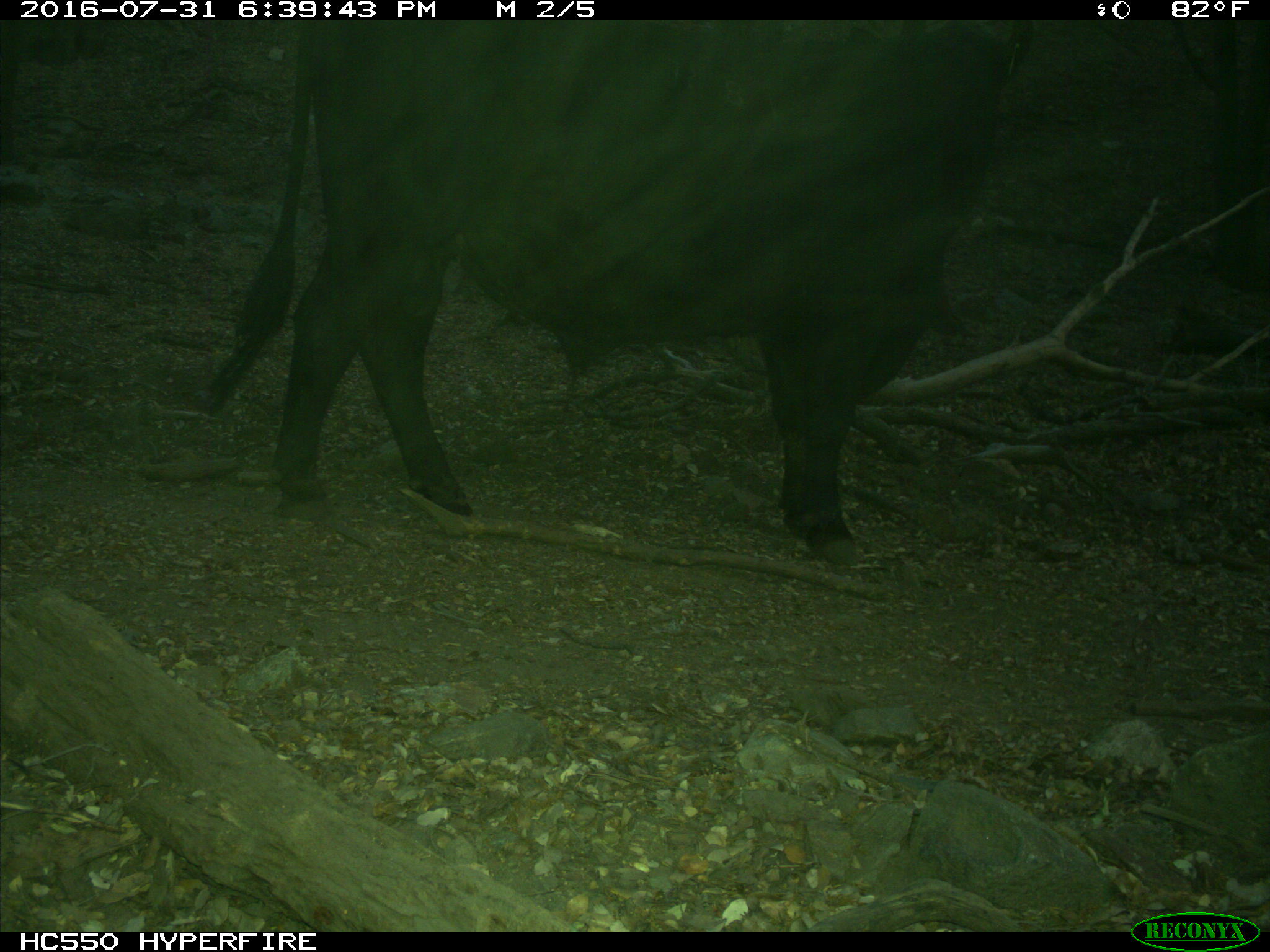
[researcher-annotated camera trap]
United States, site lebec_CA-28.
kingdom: Animalia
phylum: Chordata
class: Mammalia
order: Artiodactyla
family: Bovidae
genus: Bos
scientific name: Bos taurus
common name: domestic cow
Bos taurus (domestic cow).